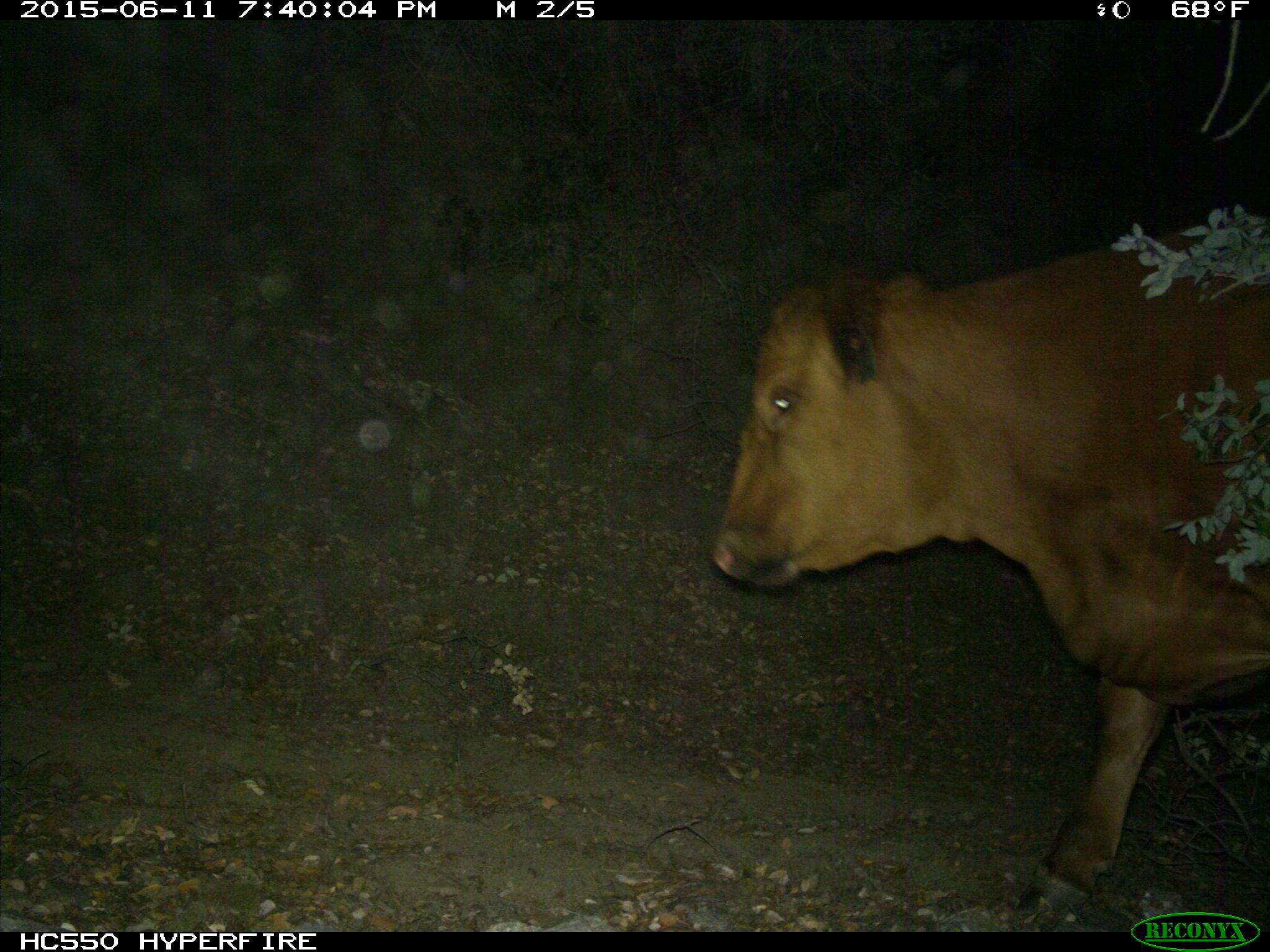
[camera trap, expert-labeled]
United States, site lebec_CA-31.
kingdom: Animalia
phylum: Chordata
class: Mammalia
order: Artiodactyla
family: Bovidae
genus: Bos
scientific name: Bos taurus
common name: domestic cow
Bos taurus (domestic cow).